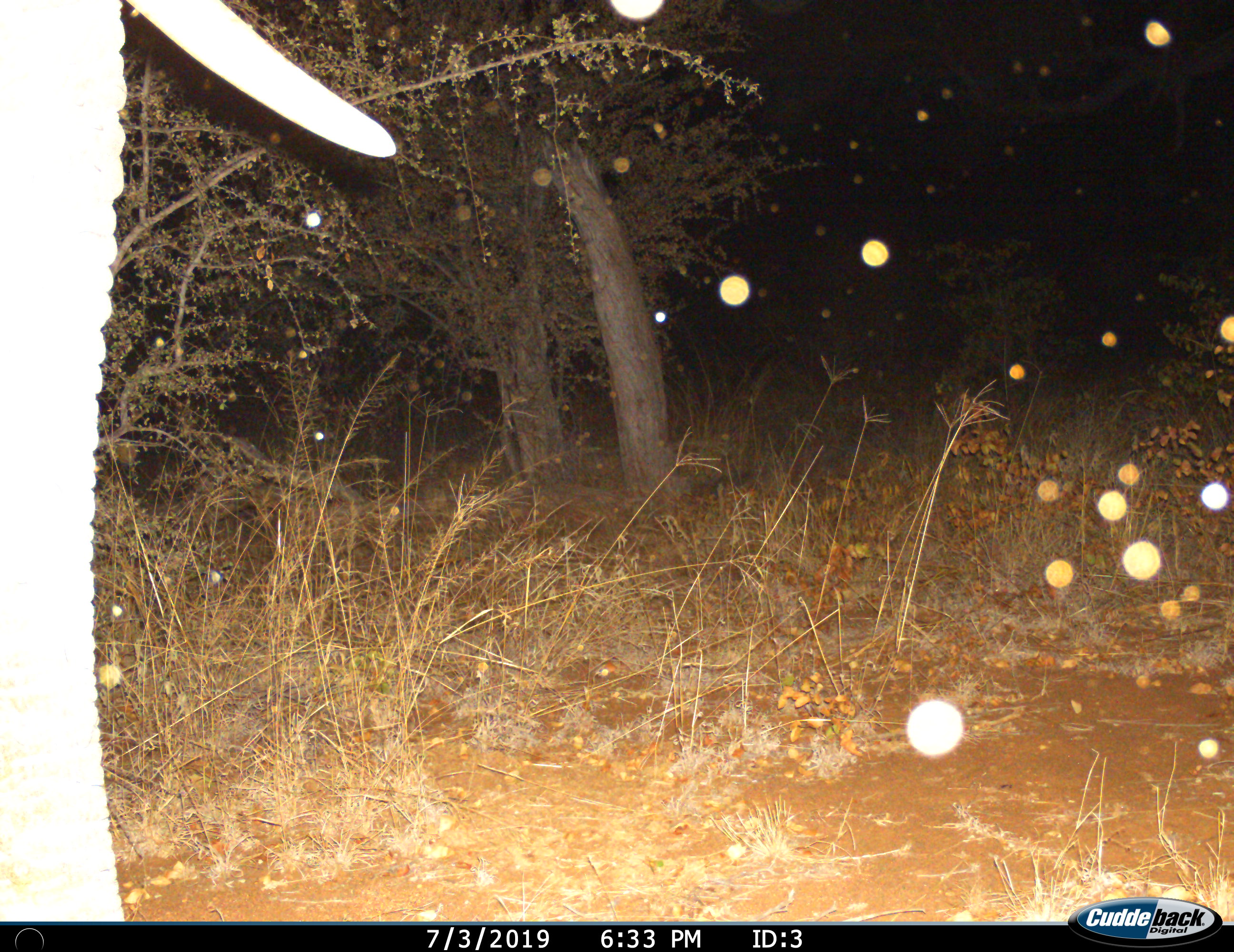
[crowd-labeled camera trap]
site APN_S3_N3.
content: unidentified animal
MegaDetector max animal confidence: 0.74